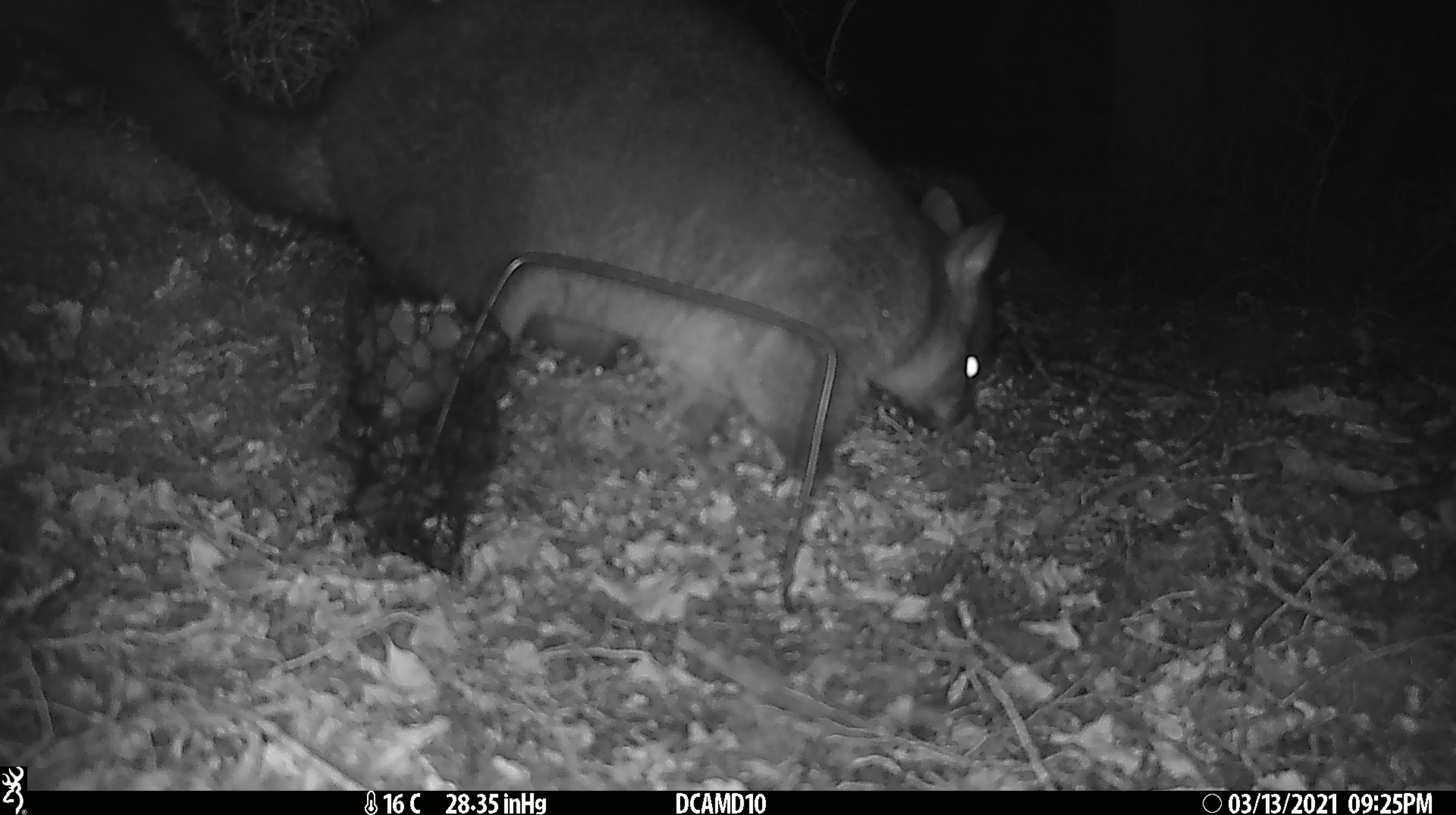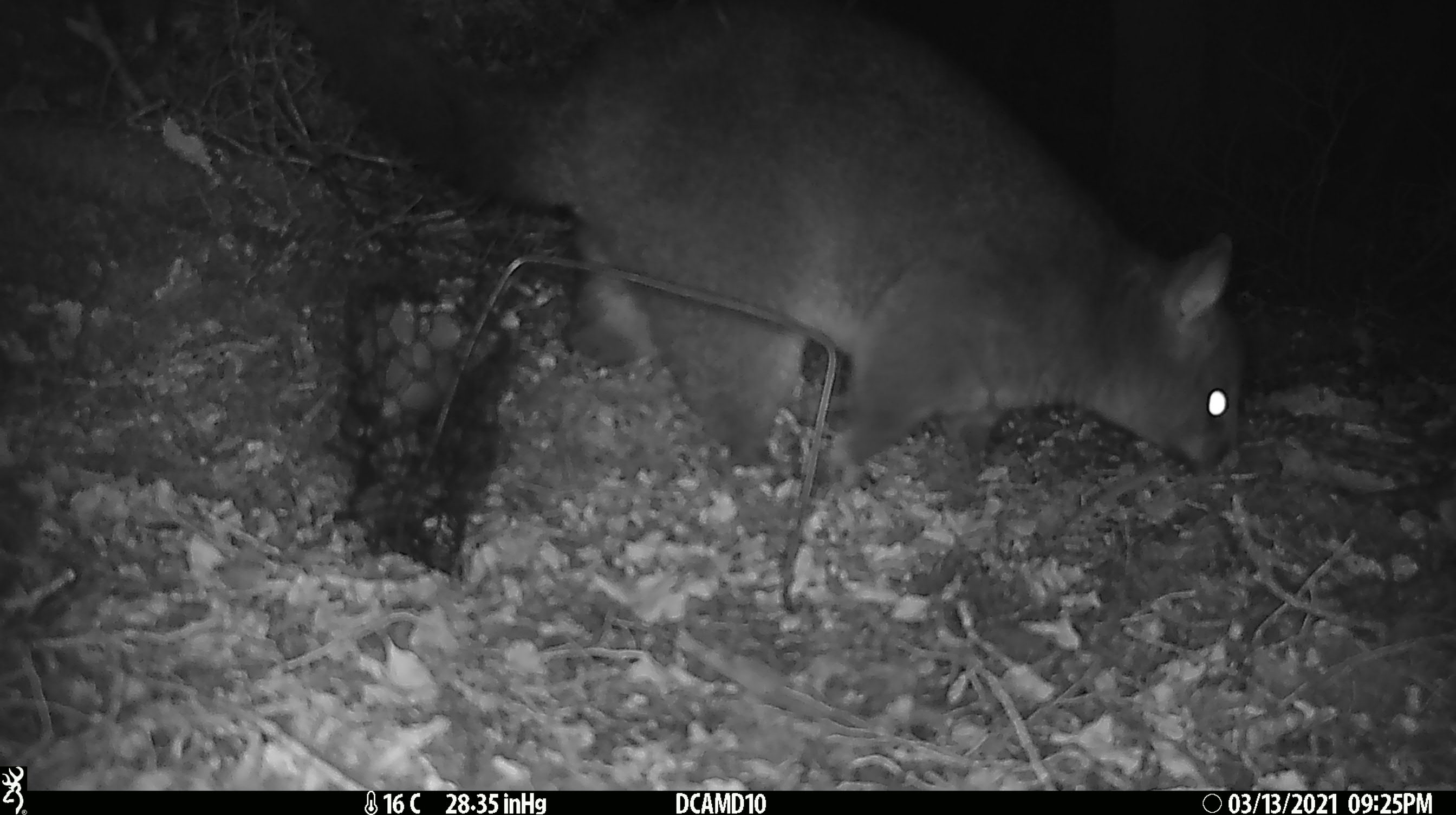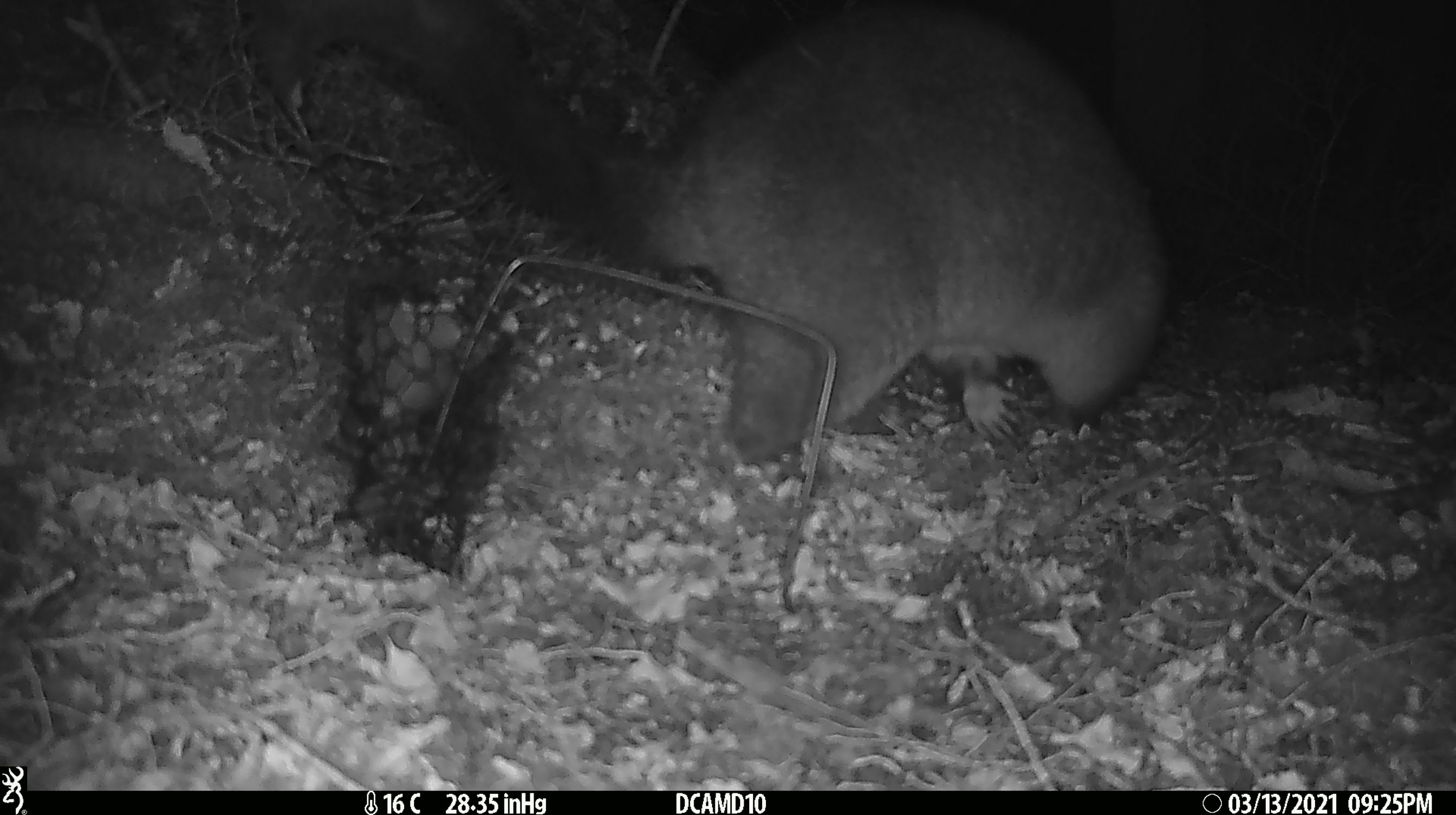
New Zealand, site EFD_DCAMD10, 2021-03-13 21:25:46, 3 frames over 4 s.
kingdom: Animalia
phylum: Chordata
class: Mammalia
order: Diprotodontia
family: Phalangeridae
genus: Trichosurus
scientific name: Trichosurus vulpecula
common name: common brushtail possum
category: possum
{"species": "possum (common brushtail possum) (Trichosurus vulpecula)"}